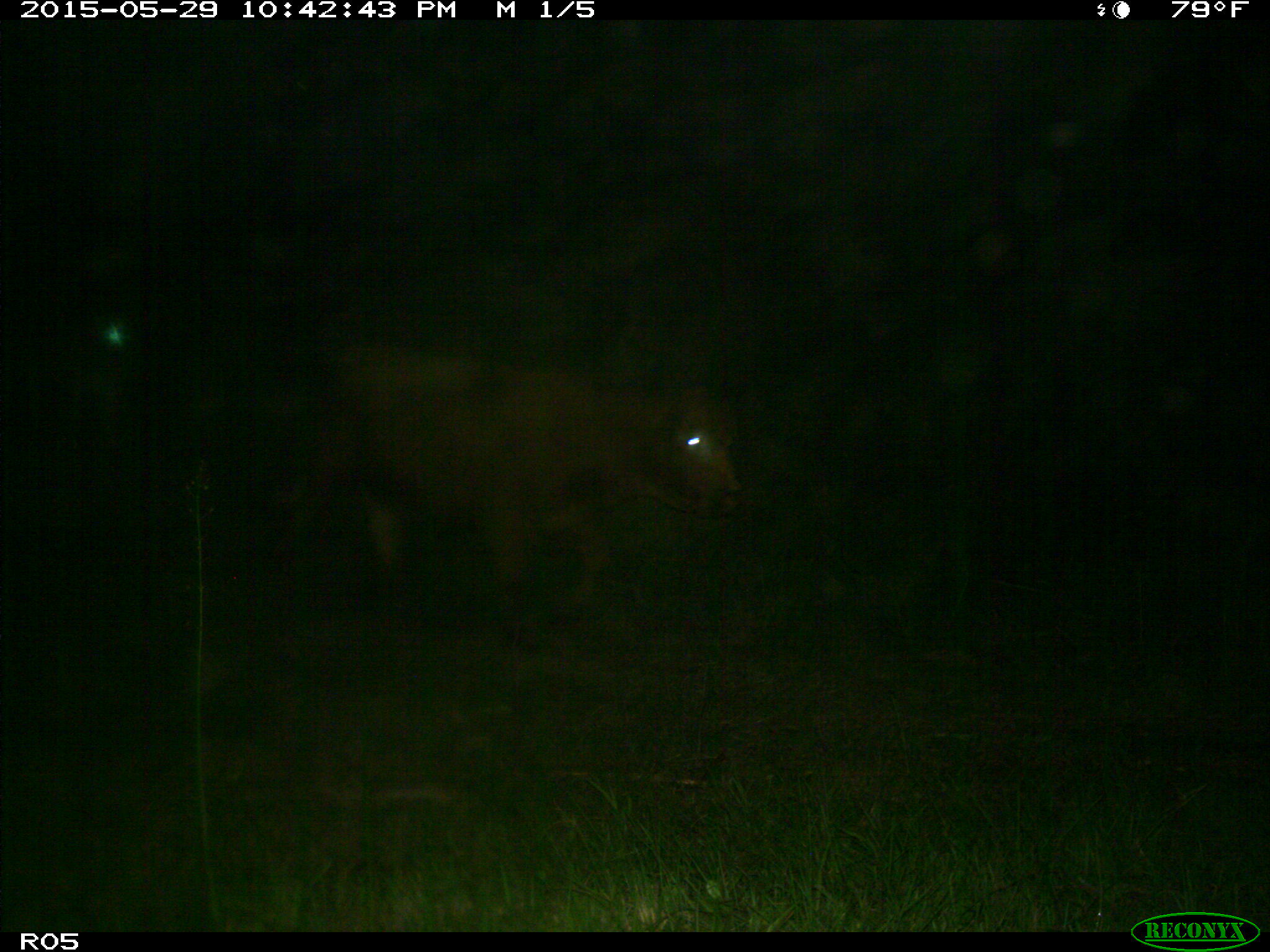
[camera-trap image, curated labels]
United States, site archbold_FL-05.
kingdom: Animalia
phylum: Chordata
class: Mammalia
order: Artiodactyla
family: Bovidae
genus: Bos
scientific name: Bos taurus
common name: domestic cow